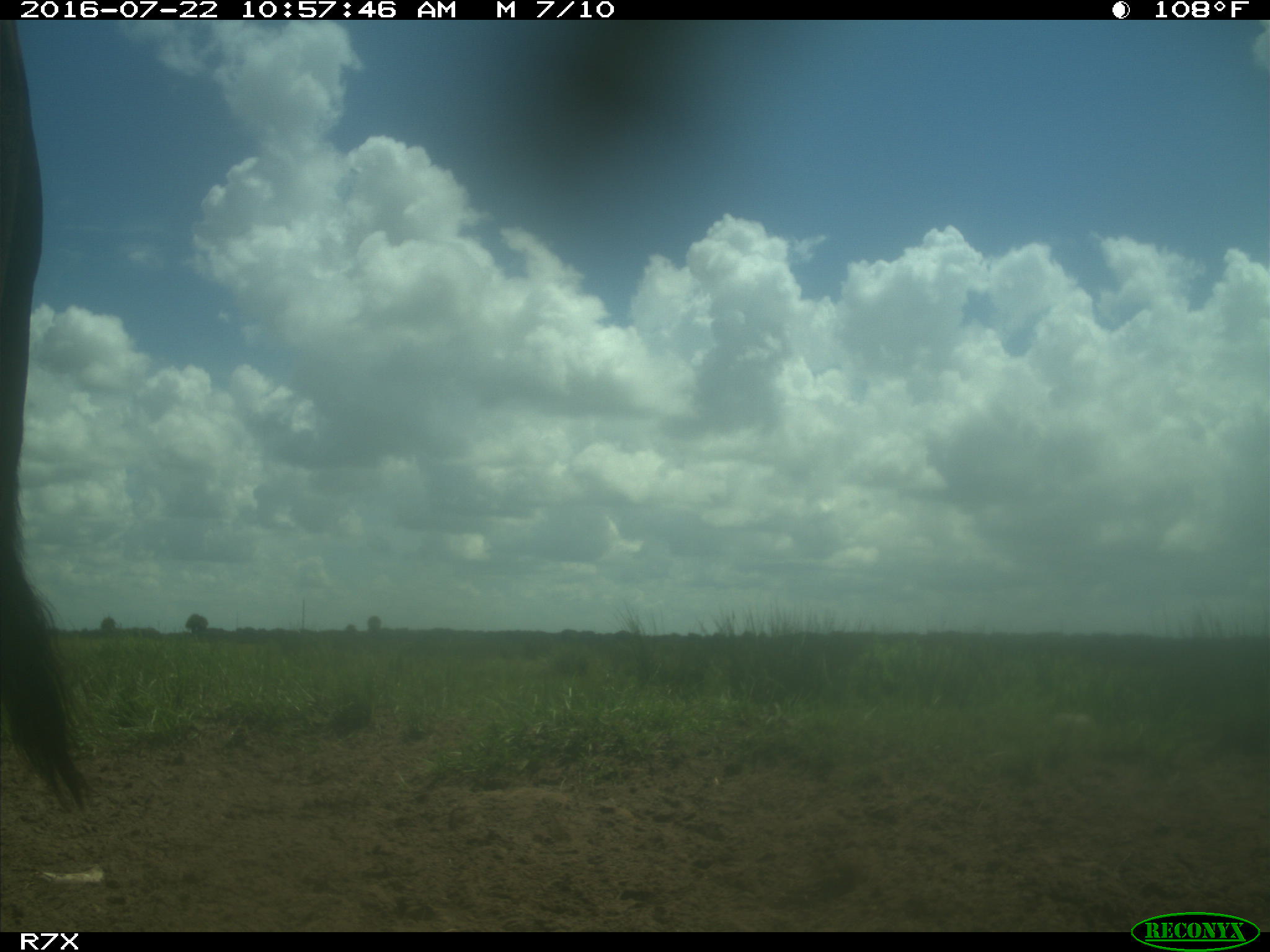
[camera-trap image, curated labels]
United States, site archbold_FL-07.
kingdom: Animalia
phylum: Chordata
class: Mammalia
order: Artiodactyla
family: Bovidae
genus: Bos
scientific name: Bos taurus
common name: domestic cow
Bos taurus (domestic cow).